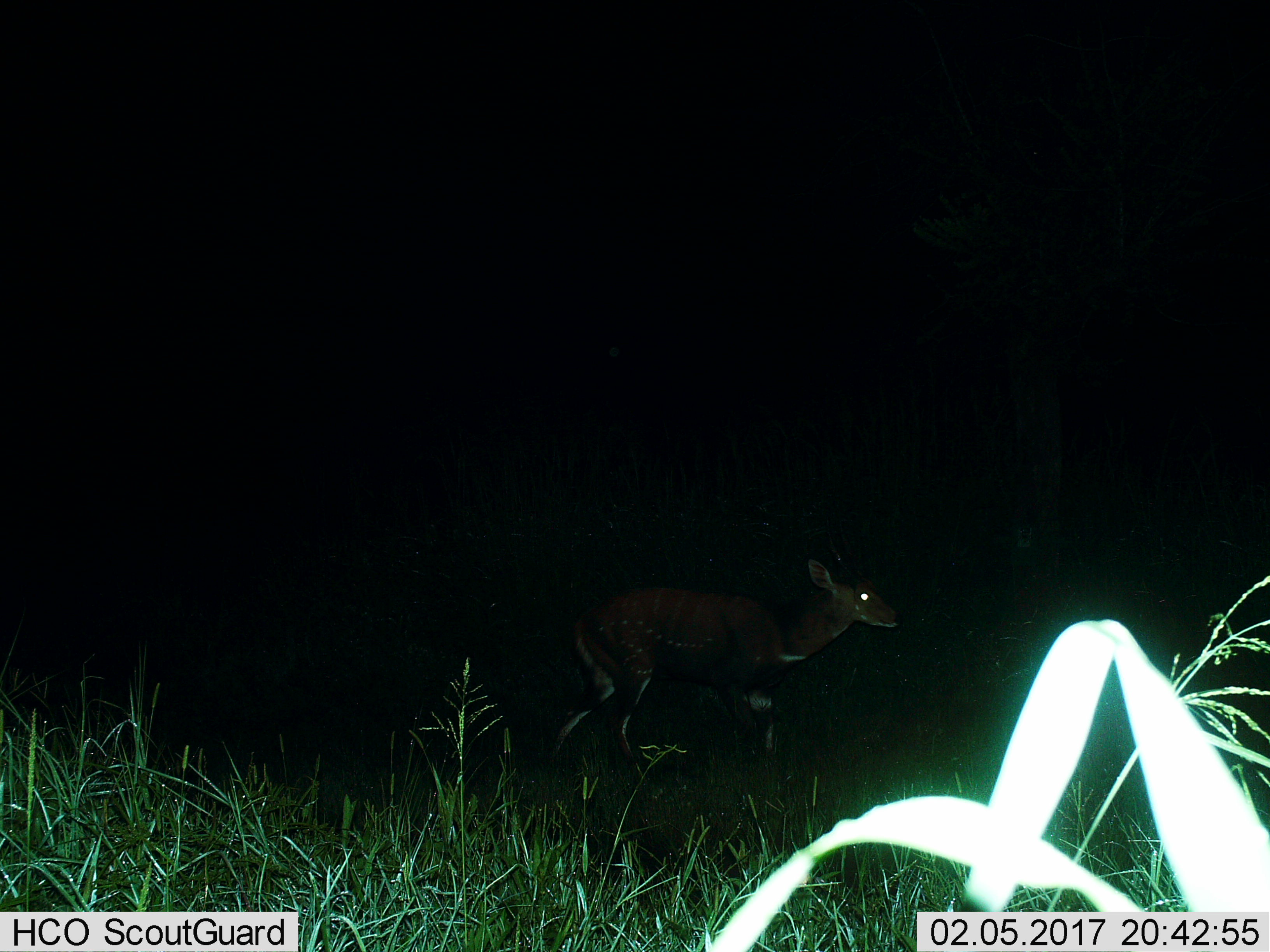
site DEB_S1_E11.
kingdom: Animalia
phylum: Chordata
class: Mammalia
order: Artiodactyla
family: Bovidae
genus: Tragelaphus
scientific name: Tragelaphus scriptus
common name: bushbuck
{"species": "bushbuck (Tragelaphus scriptus)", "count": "1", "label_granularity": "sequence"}